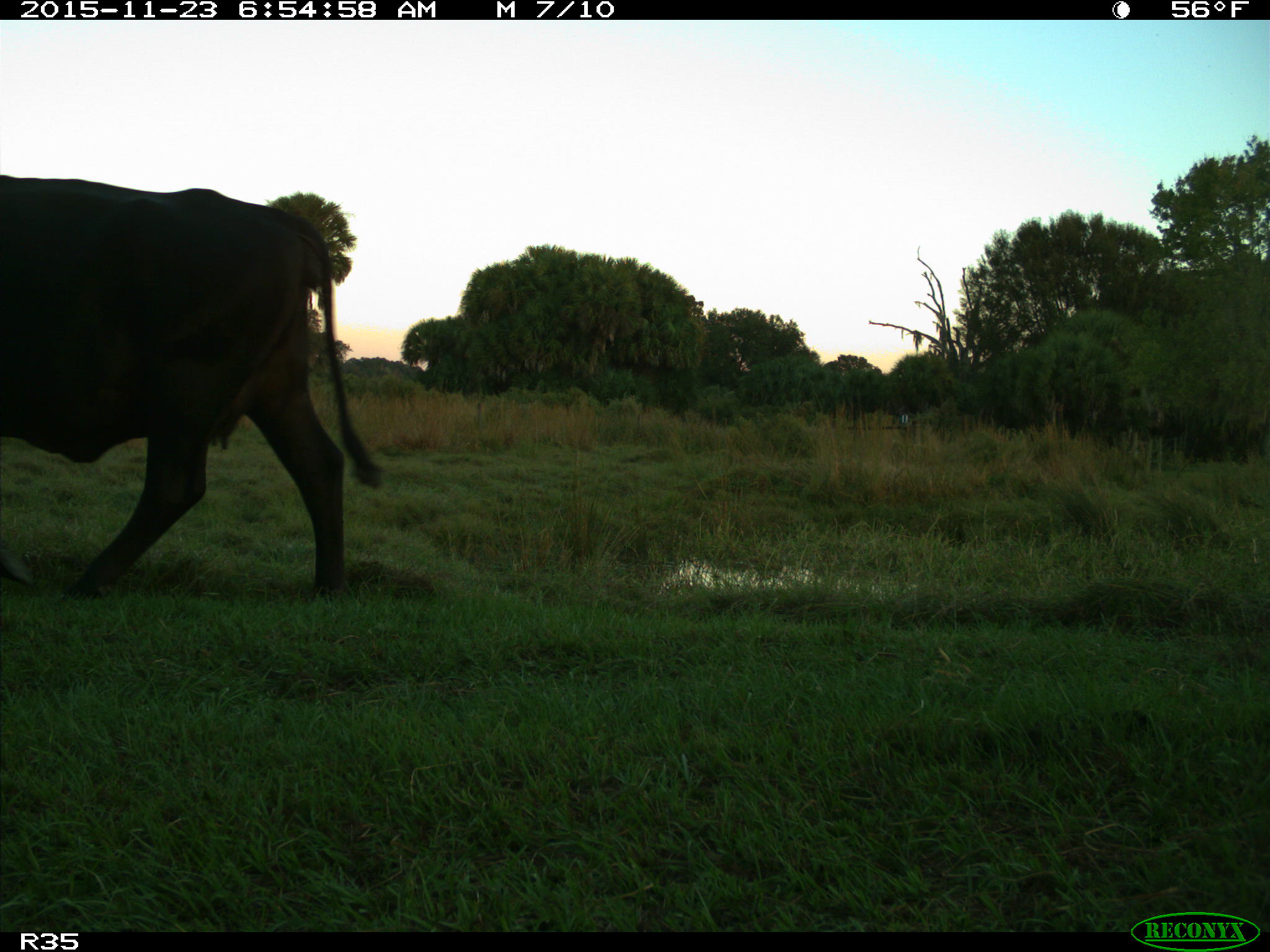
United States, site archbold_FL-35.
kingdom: Animalia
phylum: Chordata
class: Mammalia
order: Artiodactyla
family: Bovidae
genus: Bos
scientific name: Bos taurus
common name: domestic cow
Bos taurus (domestic cow).